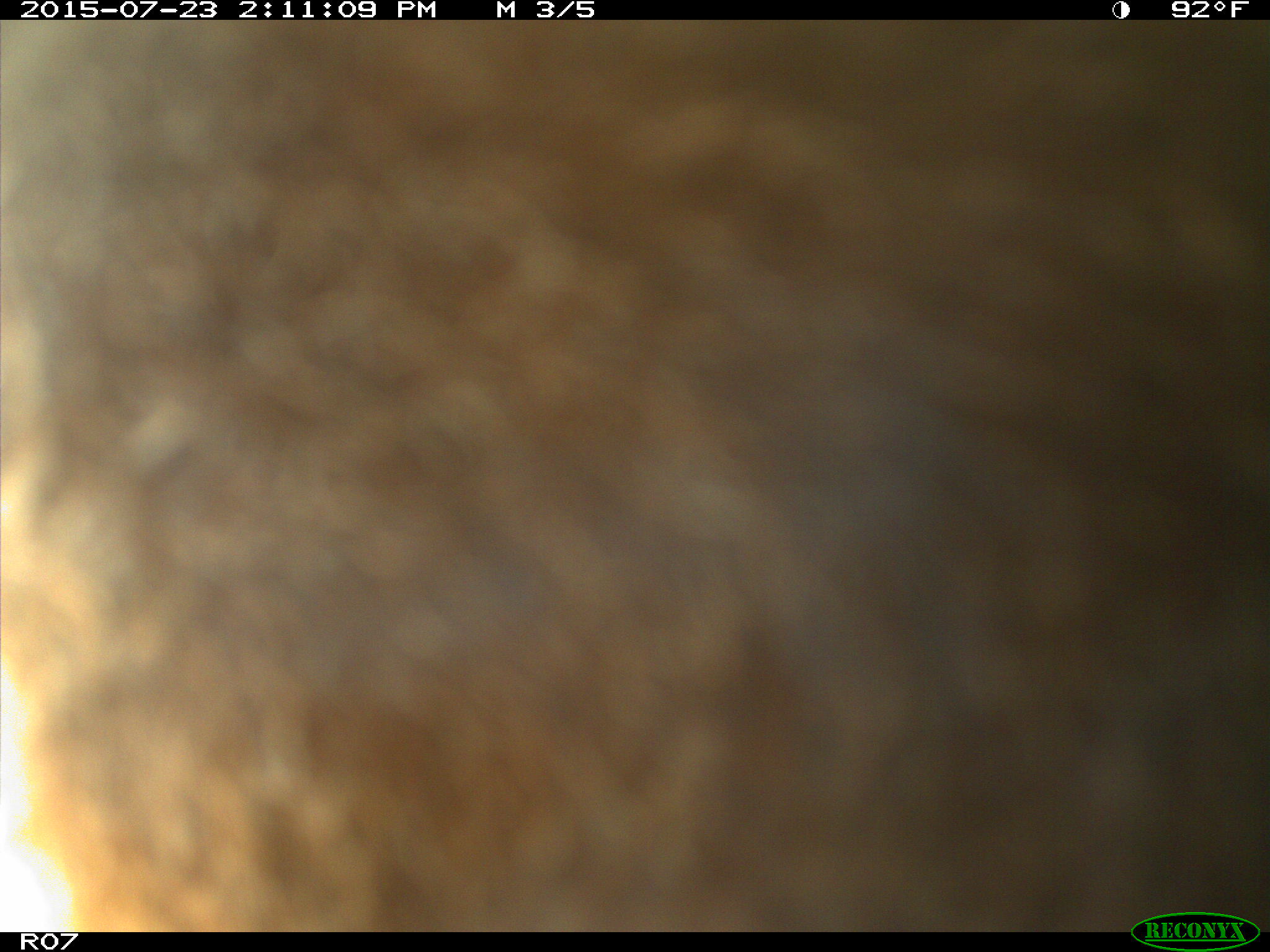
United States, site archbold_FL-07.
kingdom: Animalia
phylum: Chordata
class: Mammalia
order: Artiodactyla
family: Bovidae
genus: Bos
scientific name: Bos taurus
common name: domestic cow